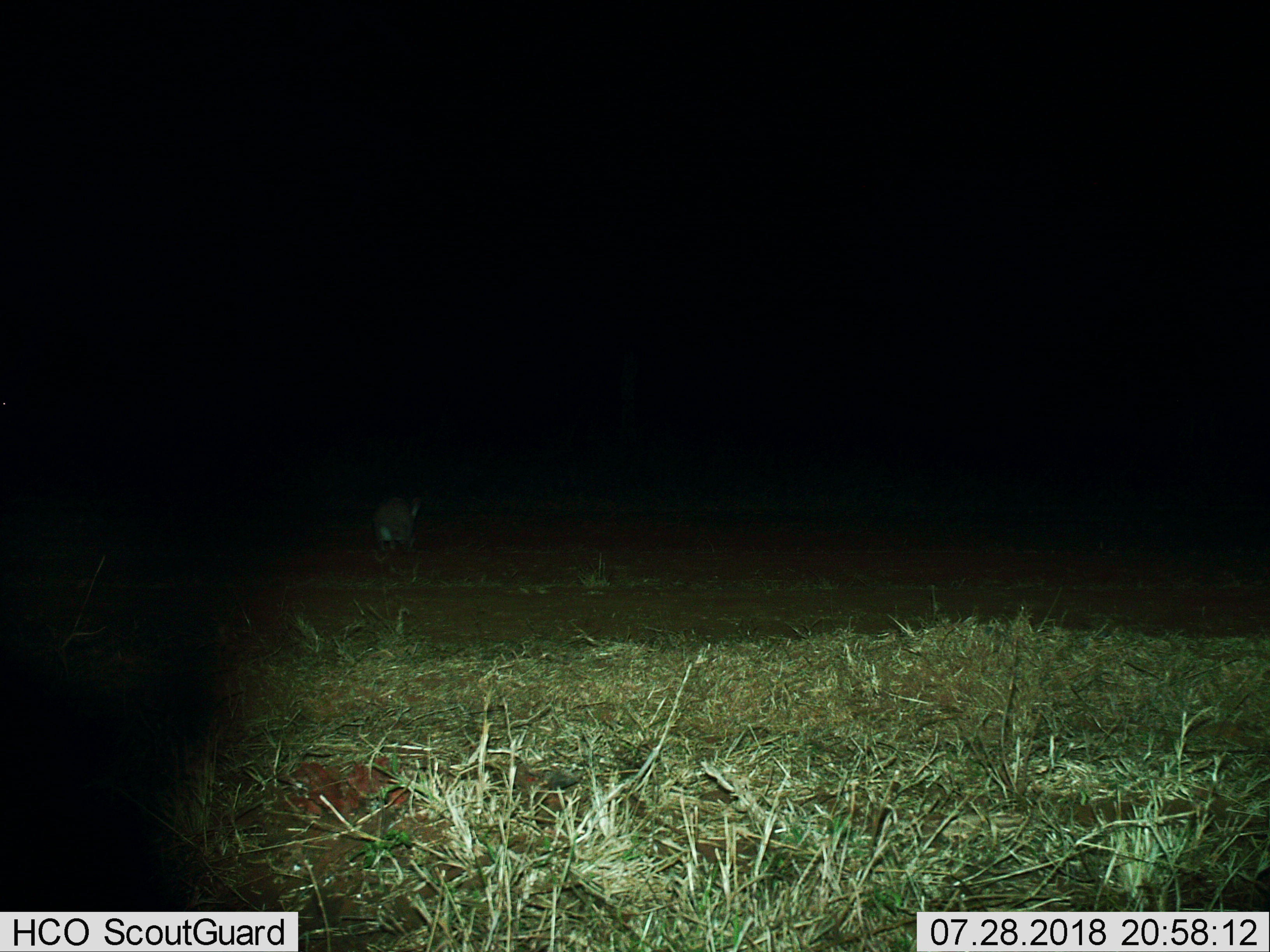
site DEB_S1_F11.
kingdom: Animalia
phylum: Chordata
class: Mammalia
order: Lagomorpha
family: Leporidae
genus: Lepus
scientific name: Lepus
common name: hare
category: hareunknown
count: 1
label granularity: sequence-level